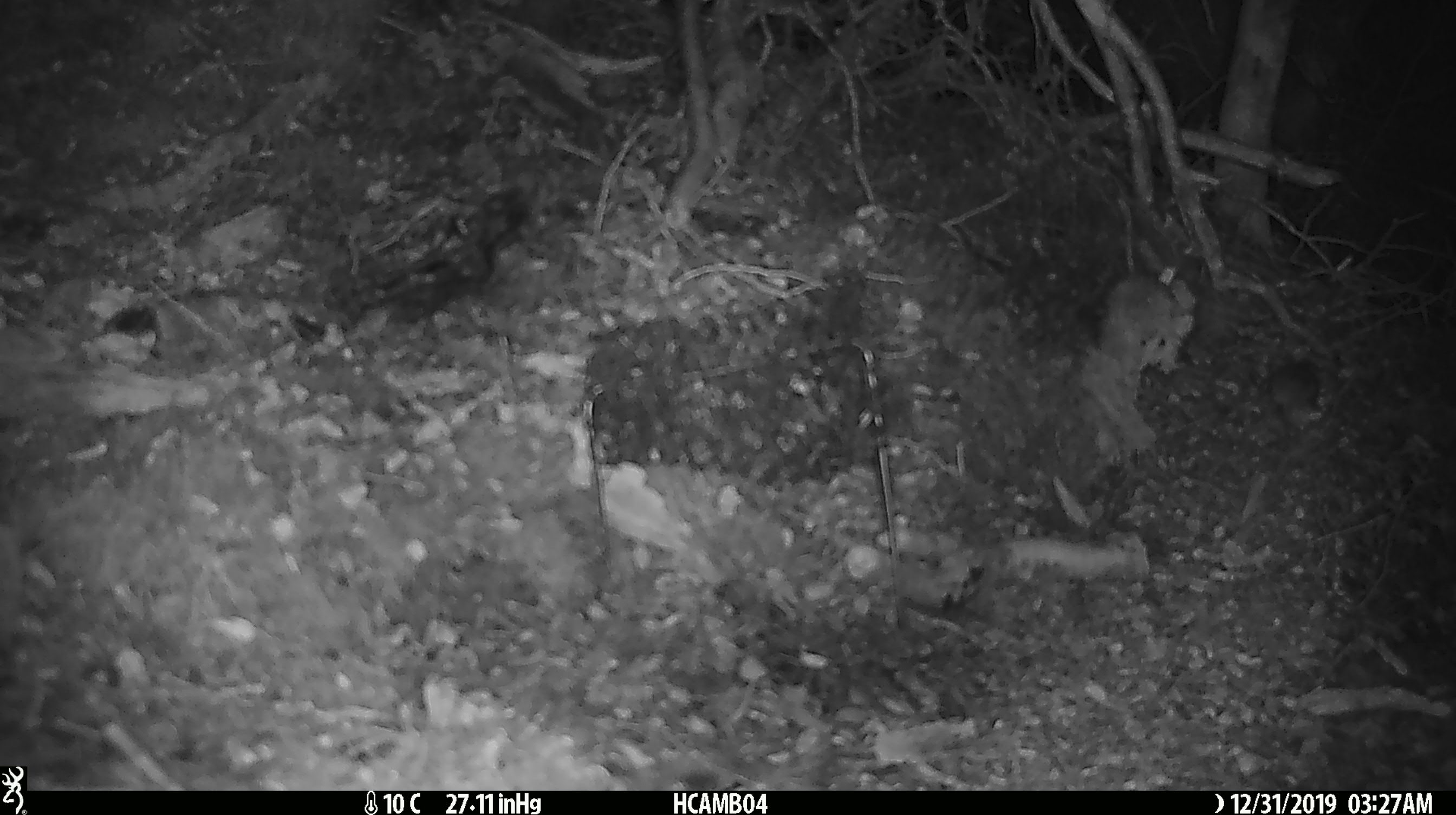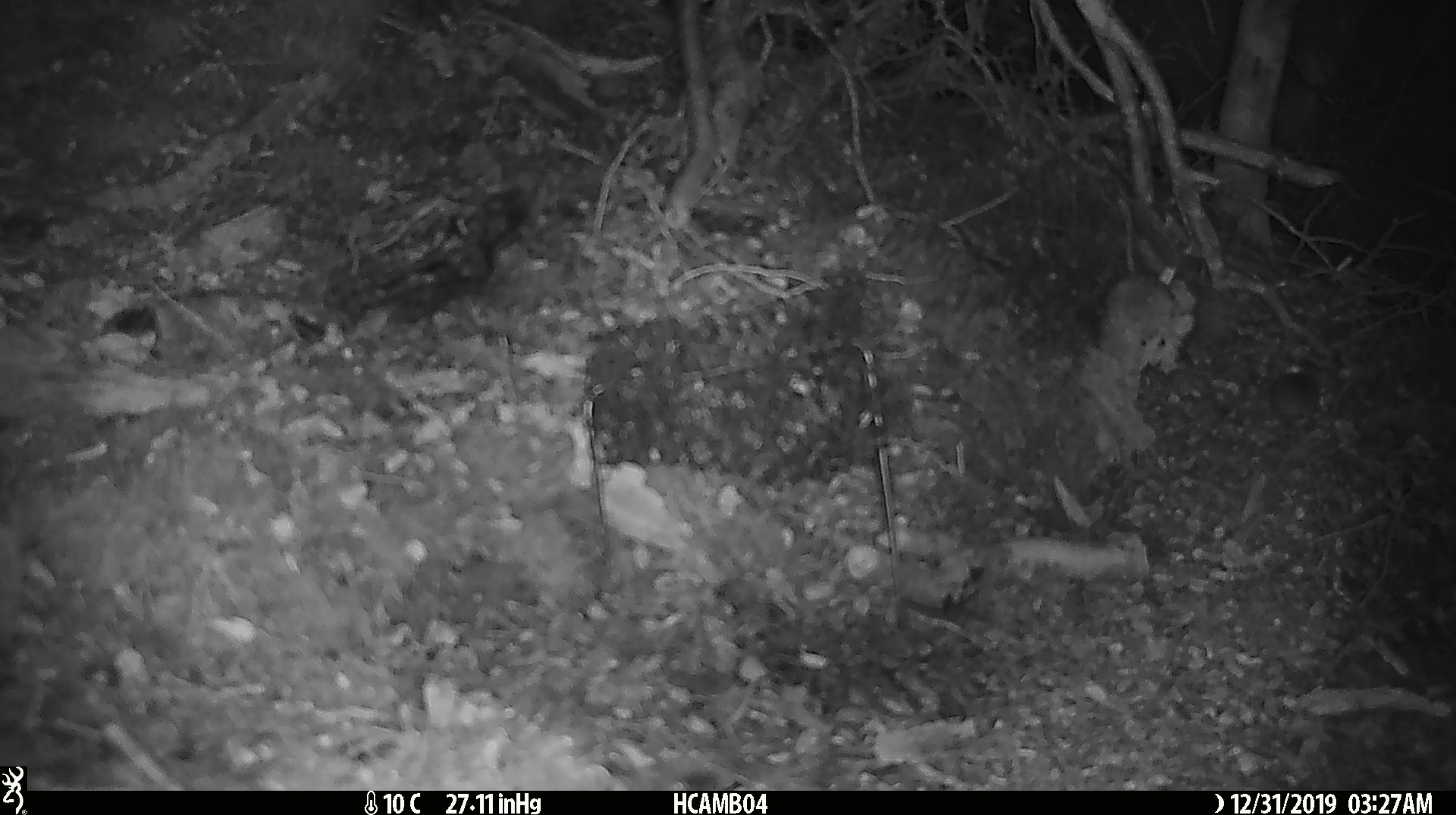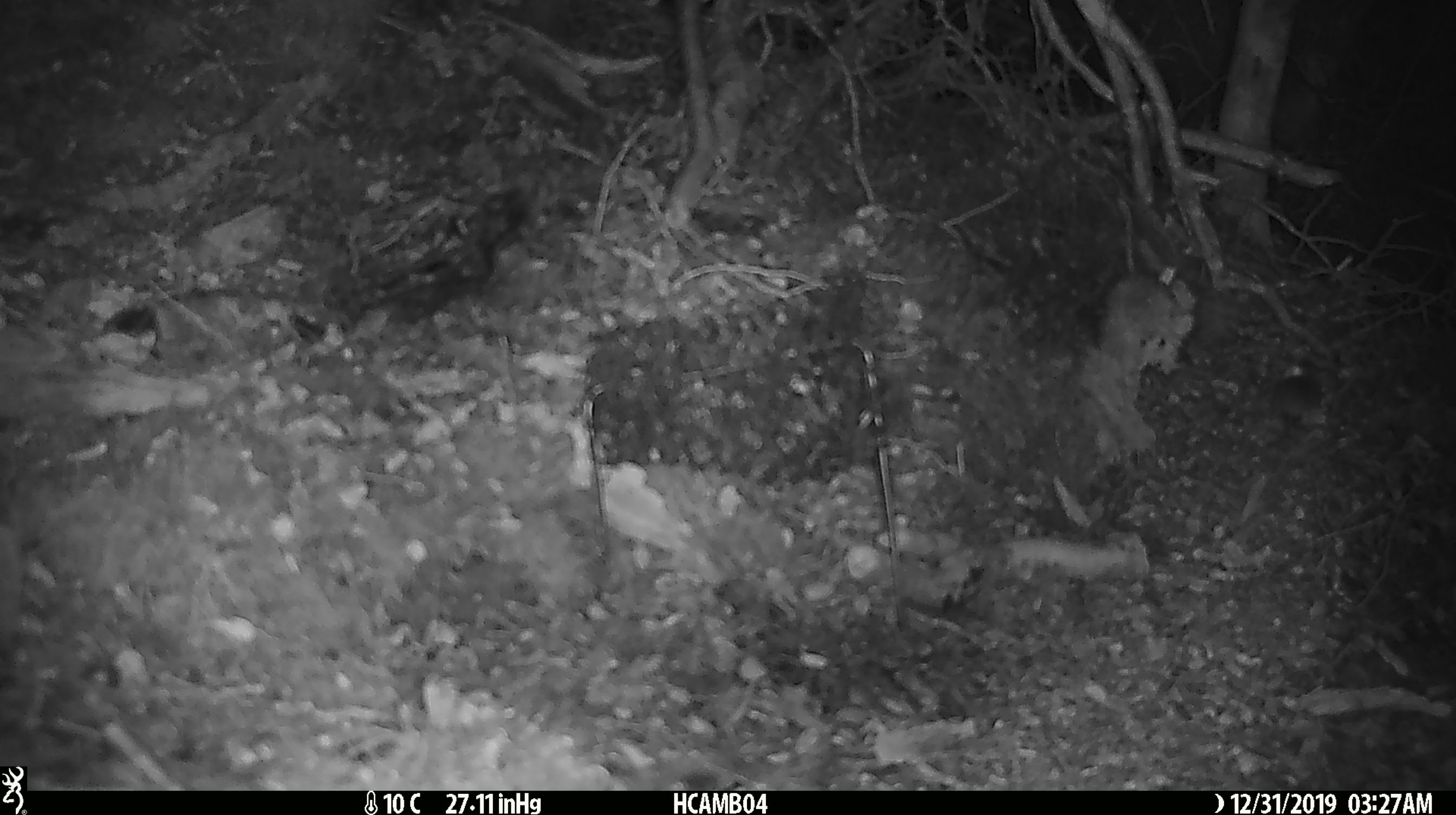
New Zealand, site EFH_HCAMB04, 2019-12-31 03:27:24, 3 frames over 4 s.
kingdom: Animalia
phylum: Chordata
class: Mammalia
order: Rodentia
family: Muridae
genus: Mus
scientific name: Mus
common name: mouse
Mouse (Mus).